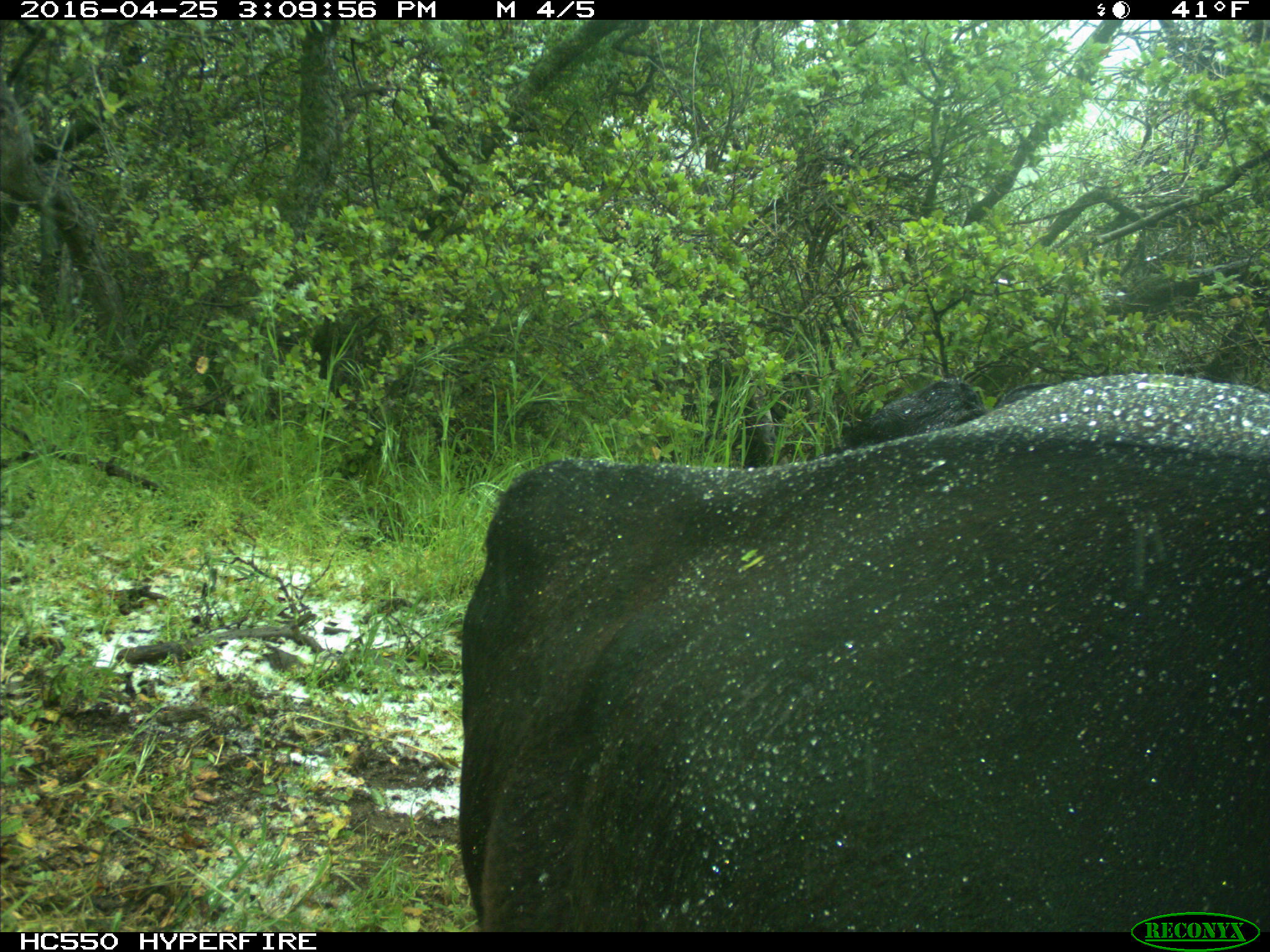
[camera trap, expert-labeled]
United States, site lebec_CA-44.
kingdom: Animalia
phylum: Chordata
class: Mammalia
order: Artiodactyla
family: Bovidae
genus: Bos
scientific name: Bos taurus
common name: domestic cow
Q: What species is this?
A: Bos taurus (domestic cow).